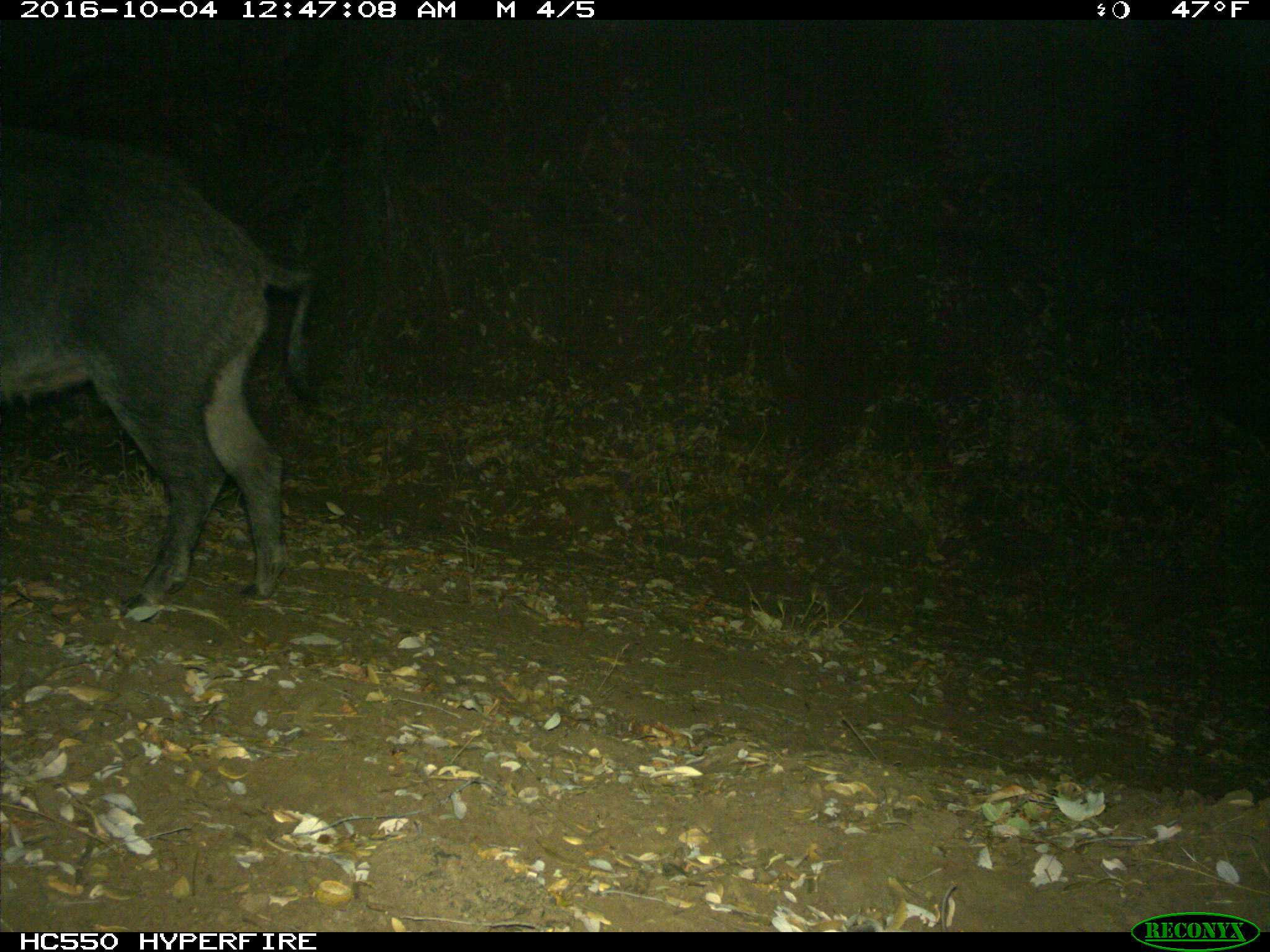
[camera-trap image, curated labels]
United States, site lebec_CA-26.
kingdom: Animalia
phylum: Chordata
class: Mammalia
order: Artiodactyla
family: Suidae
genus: Sus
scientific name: Sus scrofa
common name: wild boar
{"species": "Sus scrofa (wild boar)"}